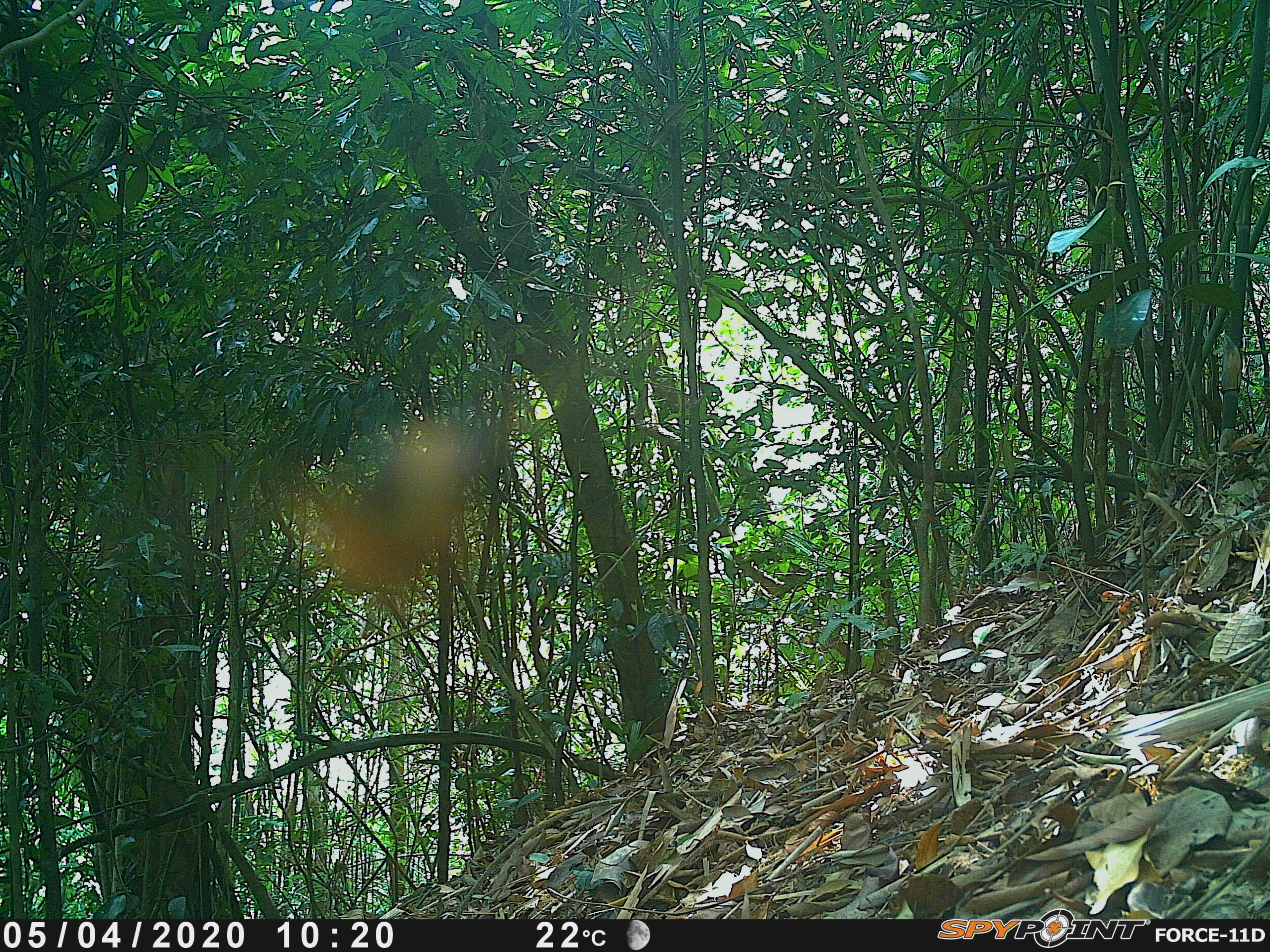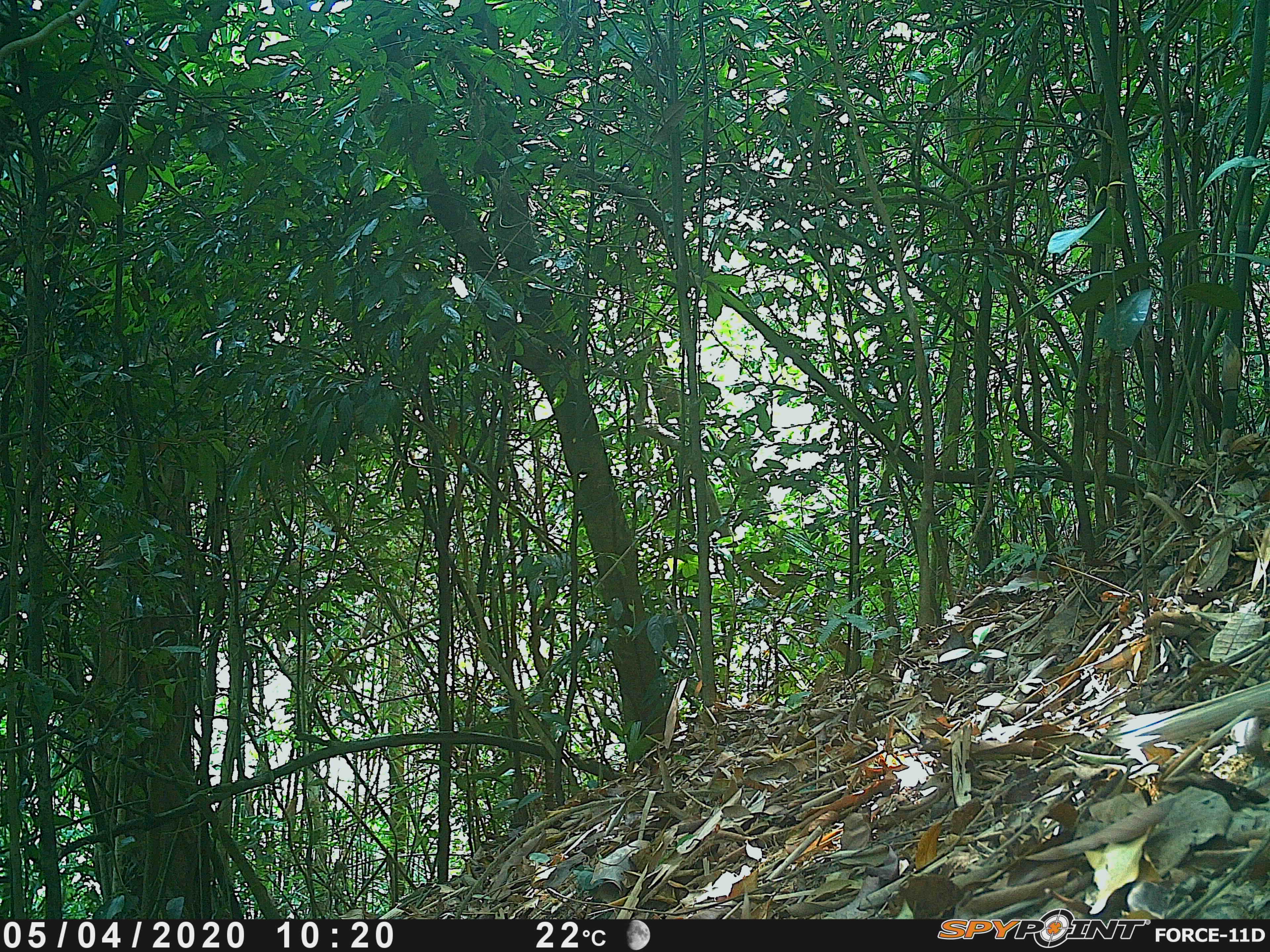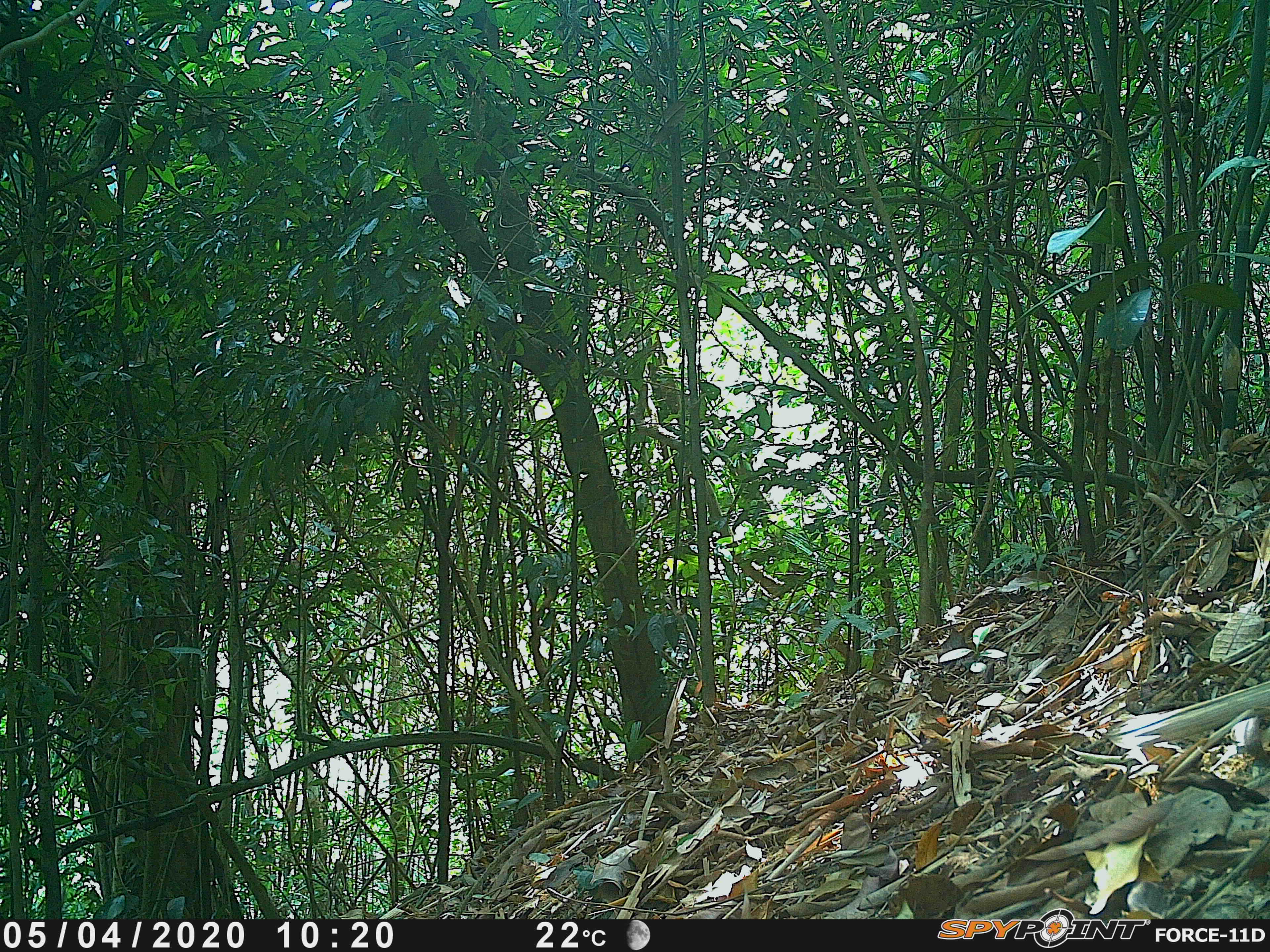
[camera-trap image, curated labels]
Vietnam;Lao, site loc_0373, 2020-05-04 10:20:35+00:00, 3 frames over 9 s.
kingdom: Animalia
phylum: Arthropoda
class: Insecta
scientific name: Insecta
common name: insect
Insect (Insecta). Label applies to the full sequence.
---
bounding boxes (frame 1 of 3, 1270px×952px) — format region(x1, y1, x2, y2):
insect: region(306, 426, 466, 609)